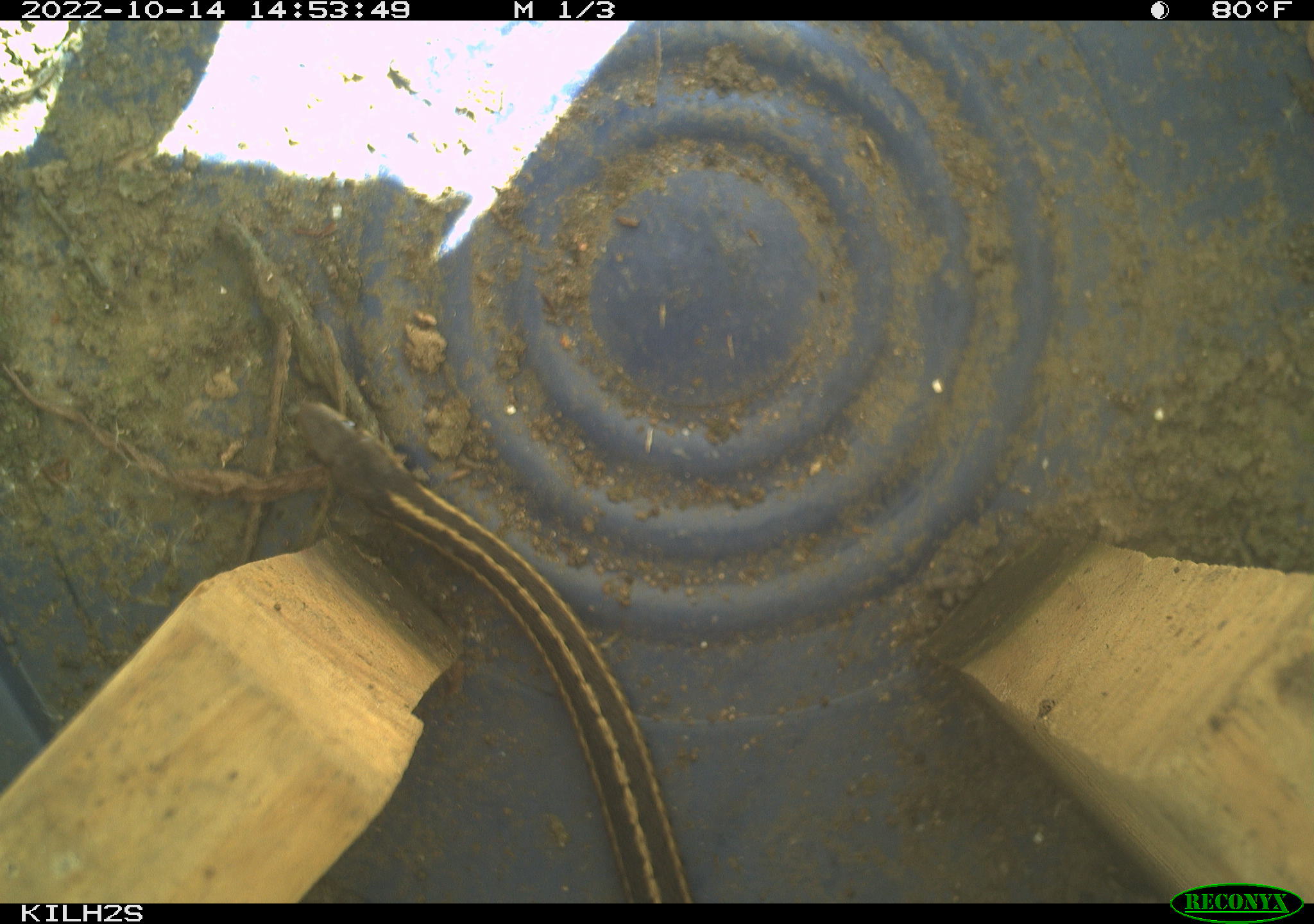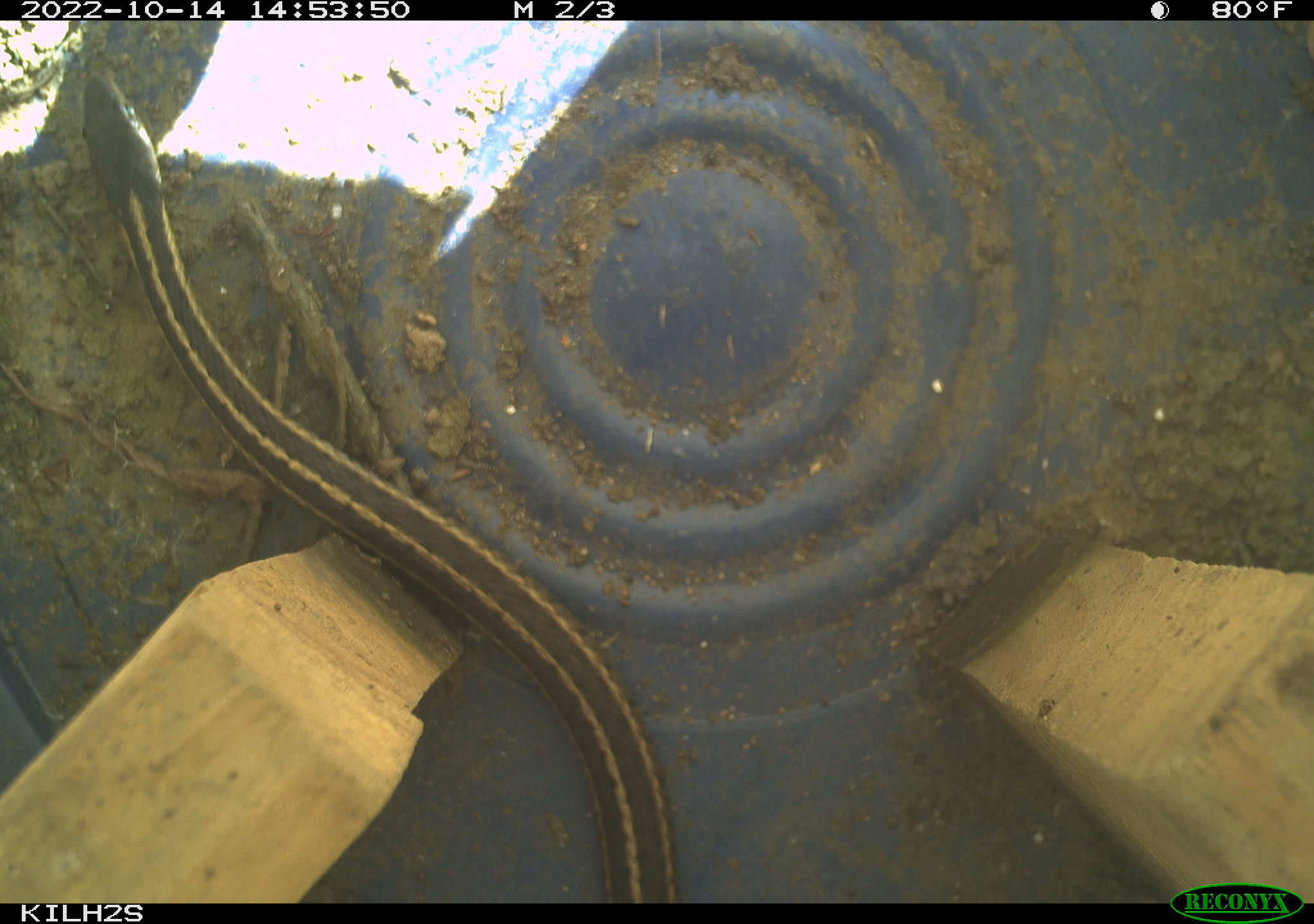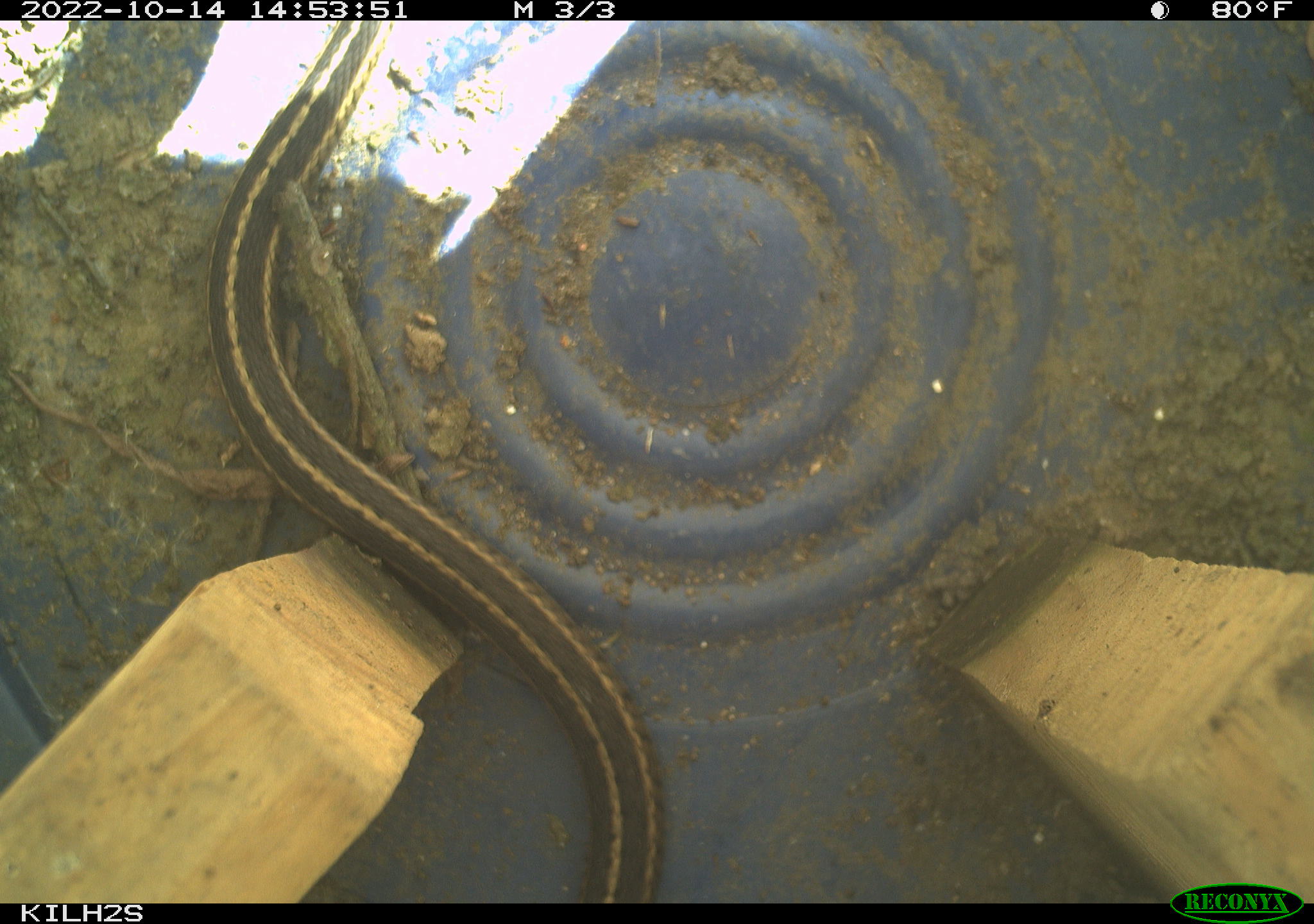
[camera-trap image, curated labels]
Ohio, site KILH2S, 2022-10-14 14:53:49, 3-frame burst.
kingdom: Animalia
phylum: Chordata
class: Reptilia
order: Squamata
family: Colubridae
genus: Thamnophis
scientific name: Thamnophis sirtalis sirtalis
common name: eastern gartersnake